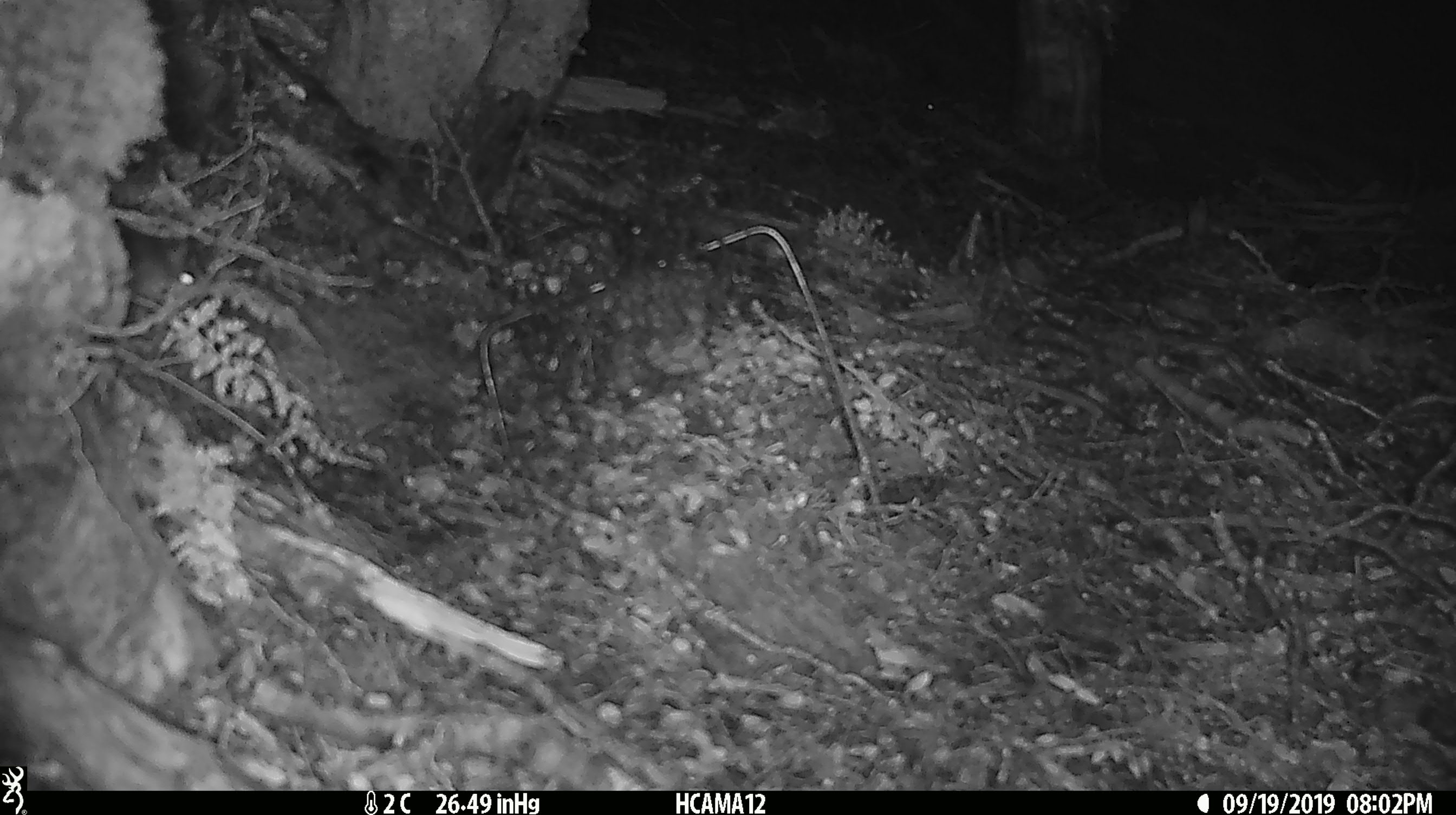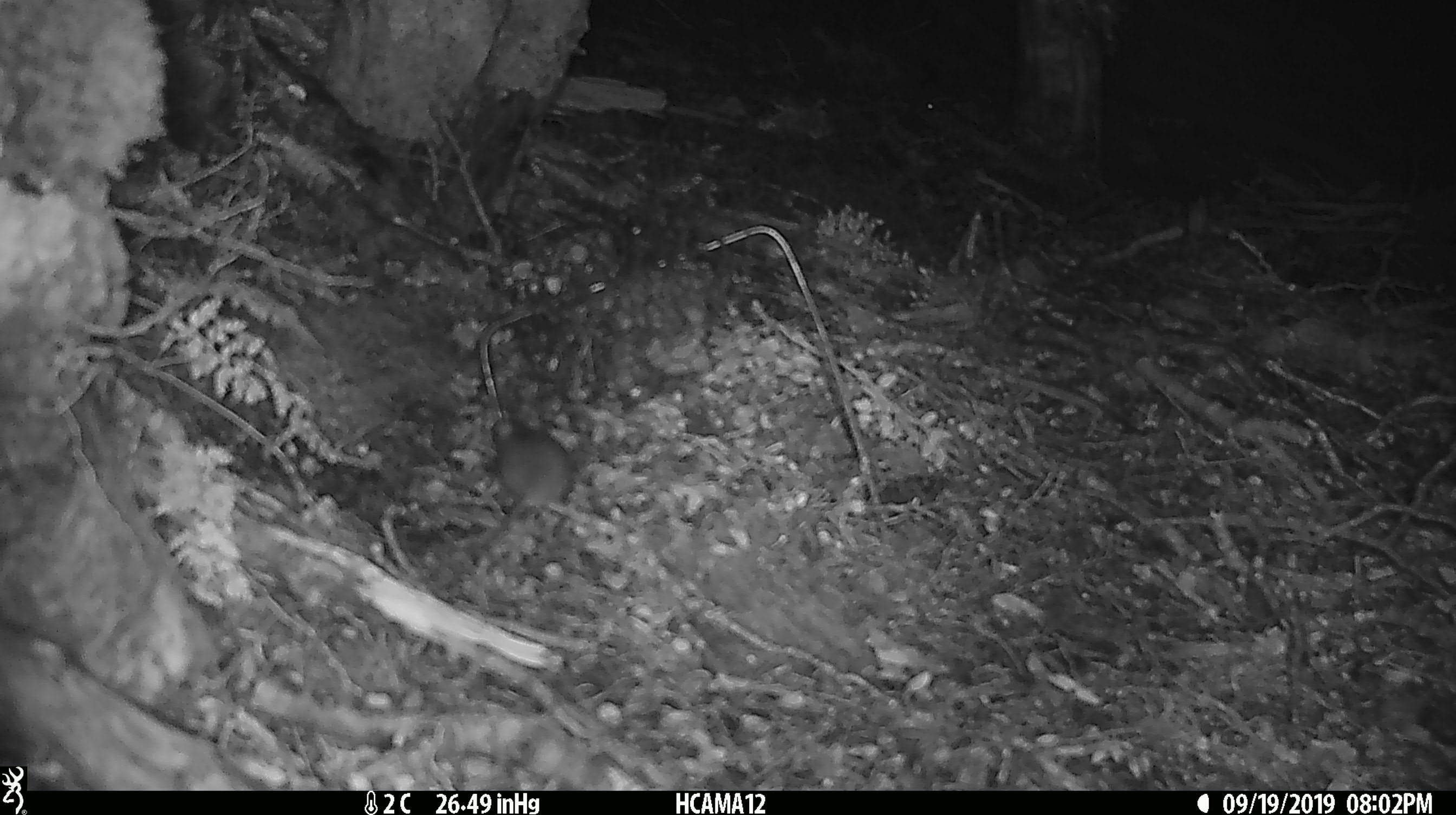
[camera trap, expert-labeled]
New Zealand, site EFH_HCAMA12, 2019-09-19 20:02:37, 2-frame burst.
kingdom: Animalia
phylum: Chordata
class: Mammalia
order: Rodentia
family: Muridae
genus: Mus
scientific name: Mus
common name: mouse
Mouse (Mus).